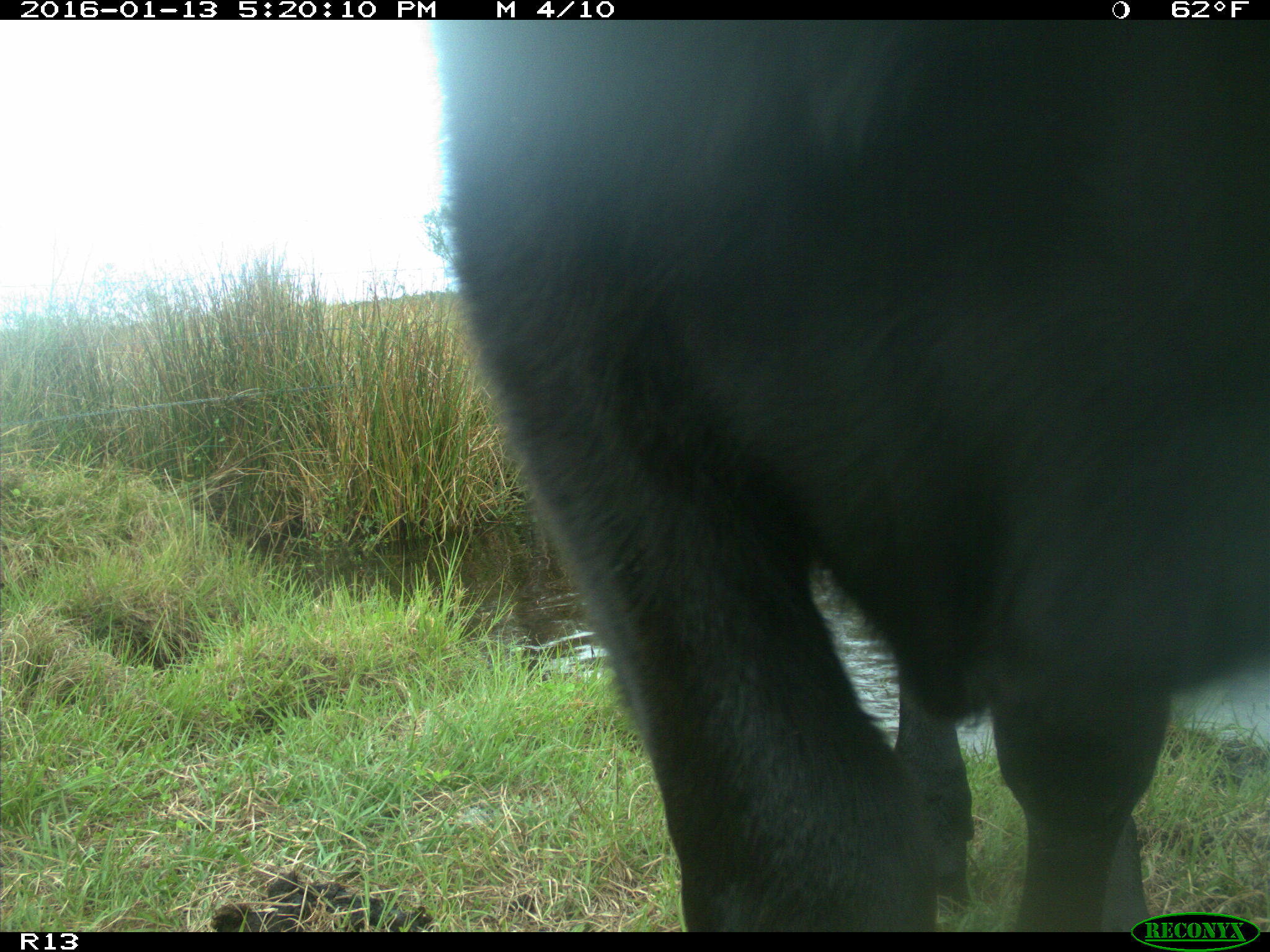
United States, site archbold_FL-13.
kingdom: Animalia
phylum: Chordata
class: Mammalia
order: Artiodactyla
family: Bovidae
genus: Bos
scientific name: Bos taurus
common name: domestic cow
Bos taurus (domestic cow).